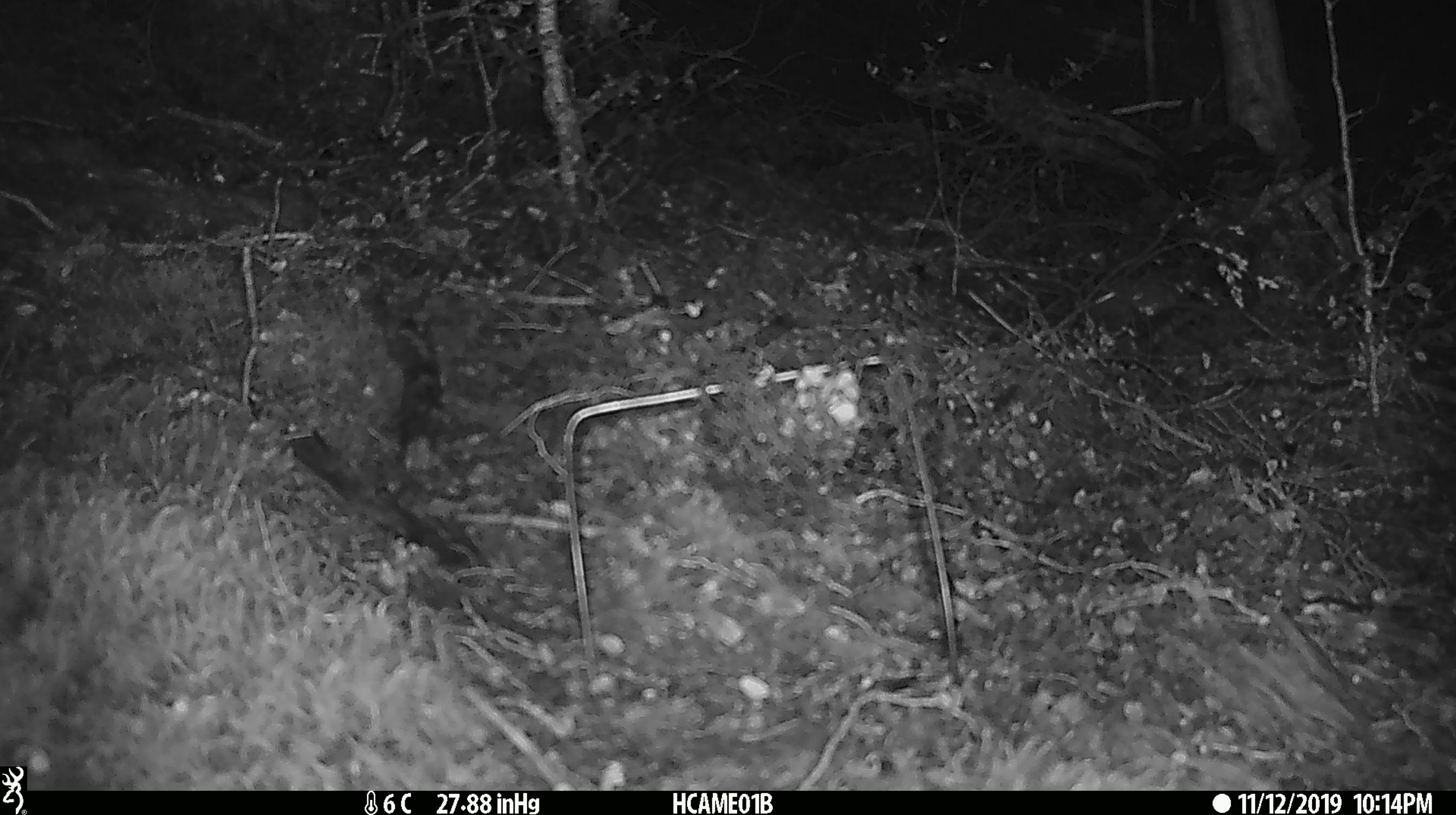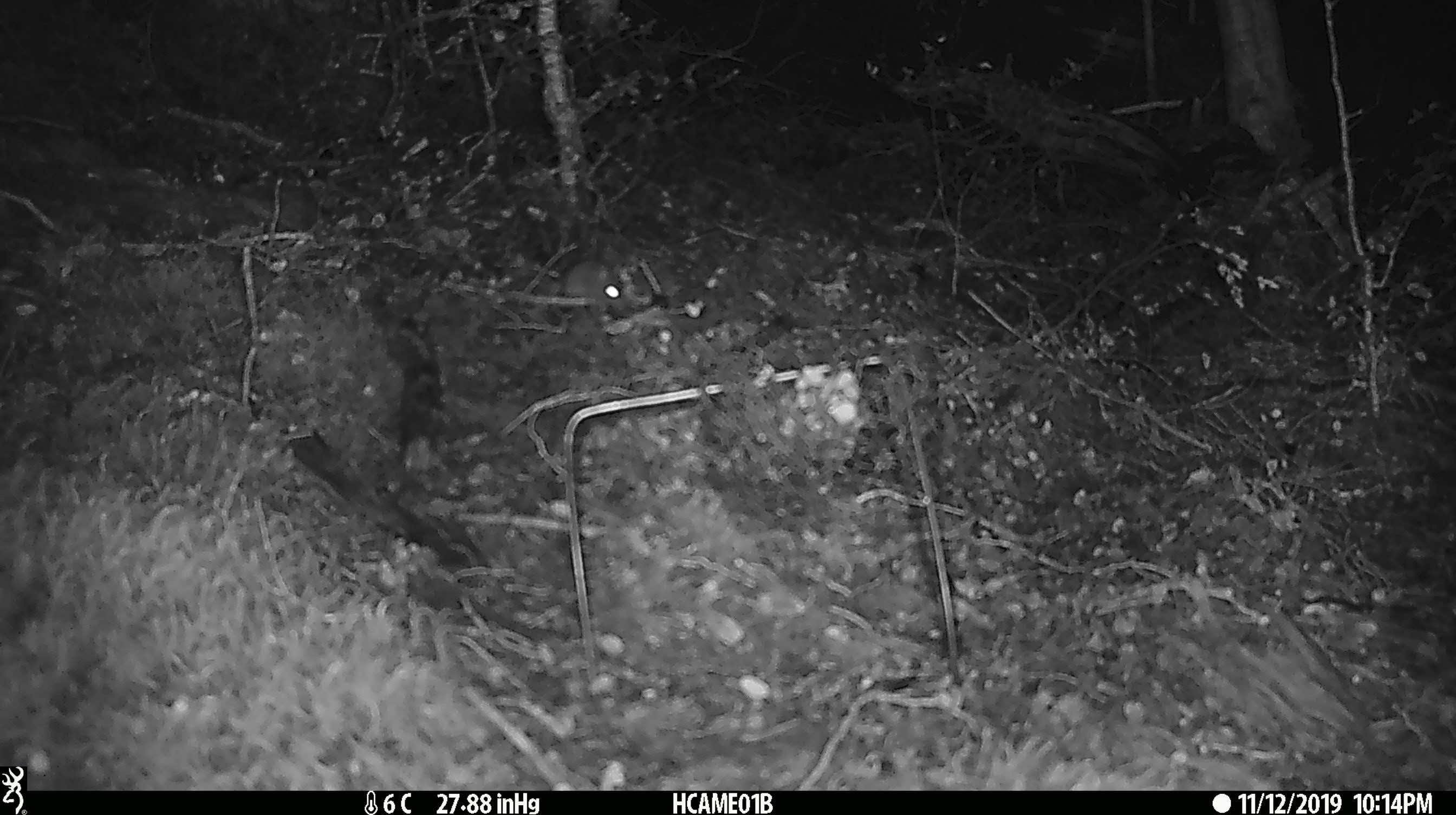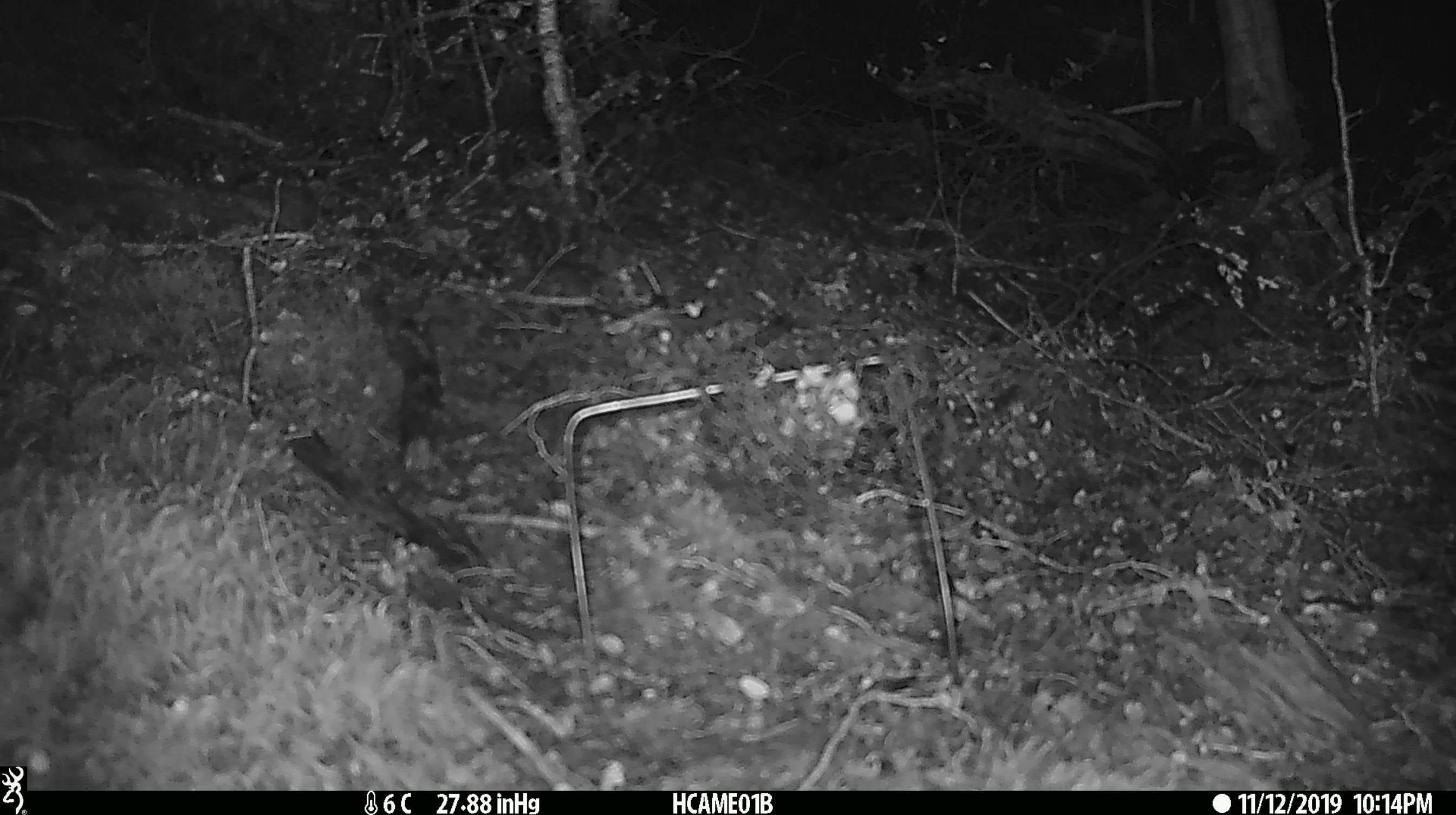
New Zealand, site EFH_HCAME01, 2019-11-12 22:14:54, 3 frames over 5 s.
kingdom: Animalia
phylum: Chordata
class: Mammalia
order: Rodentia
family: Muridae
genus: Mus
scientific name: Mus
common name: mouse